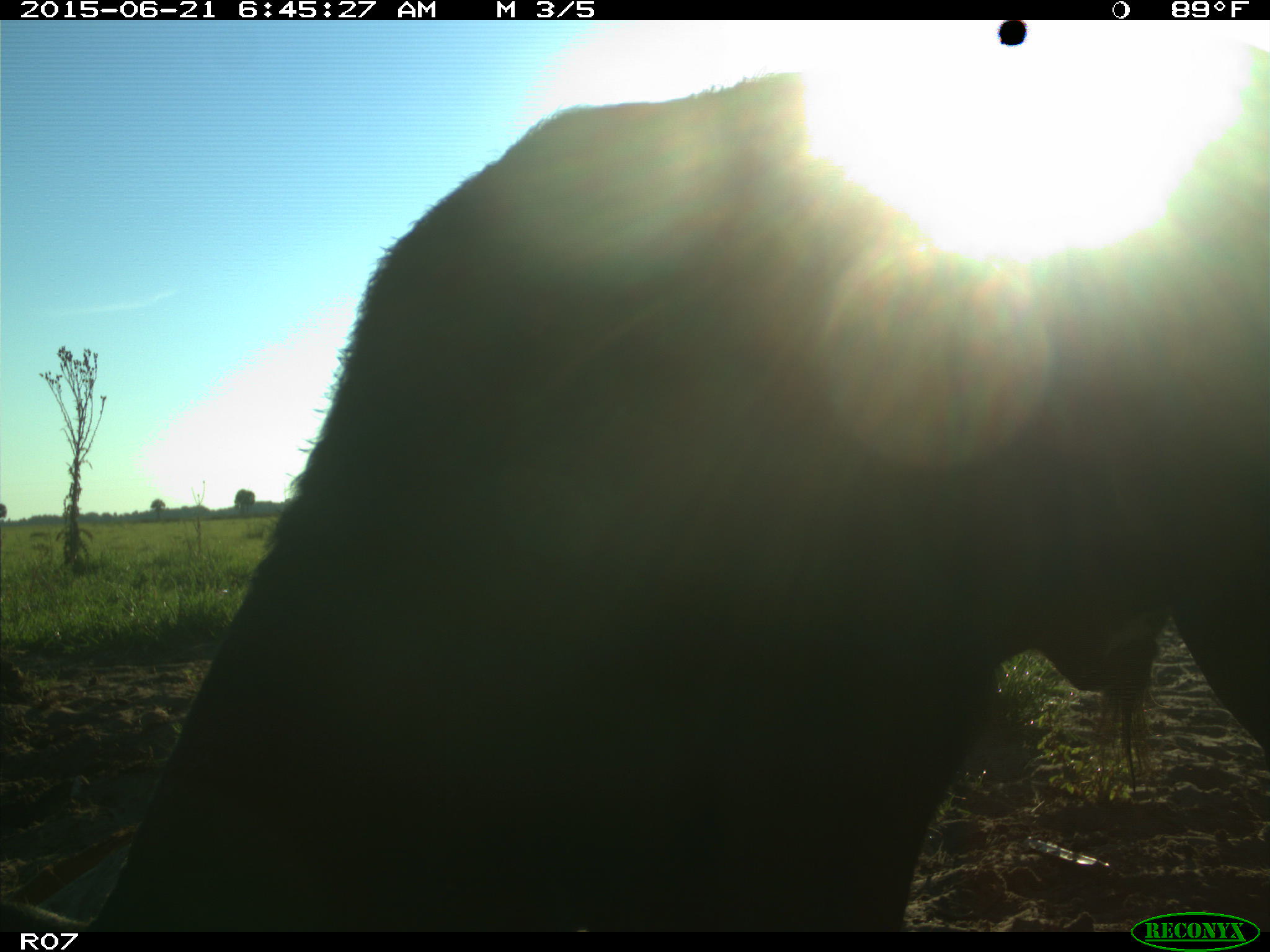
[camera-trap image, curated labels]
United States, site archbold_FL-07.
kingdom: Animalia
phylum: Chordata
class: Mammalia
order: Artiodactyla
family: Bovidae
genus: Bos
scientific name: Bos taurus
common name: domestic cow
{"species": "Bos taurus (domestic cow)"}